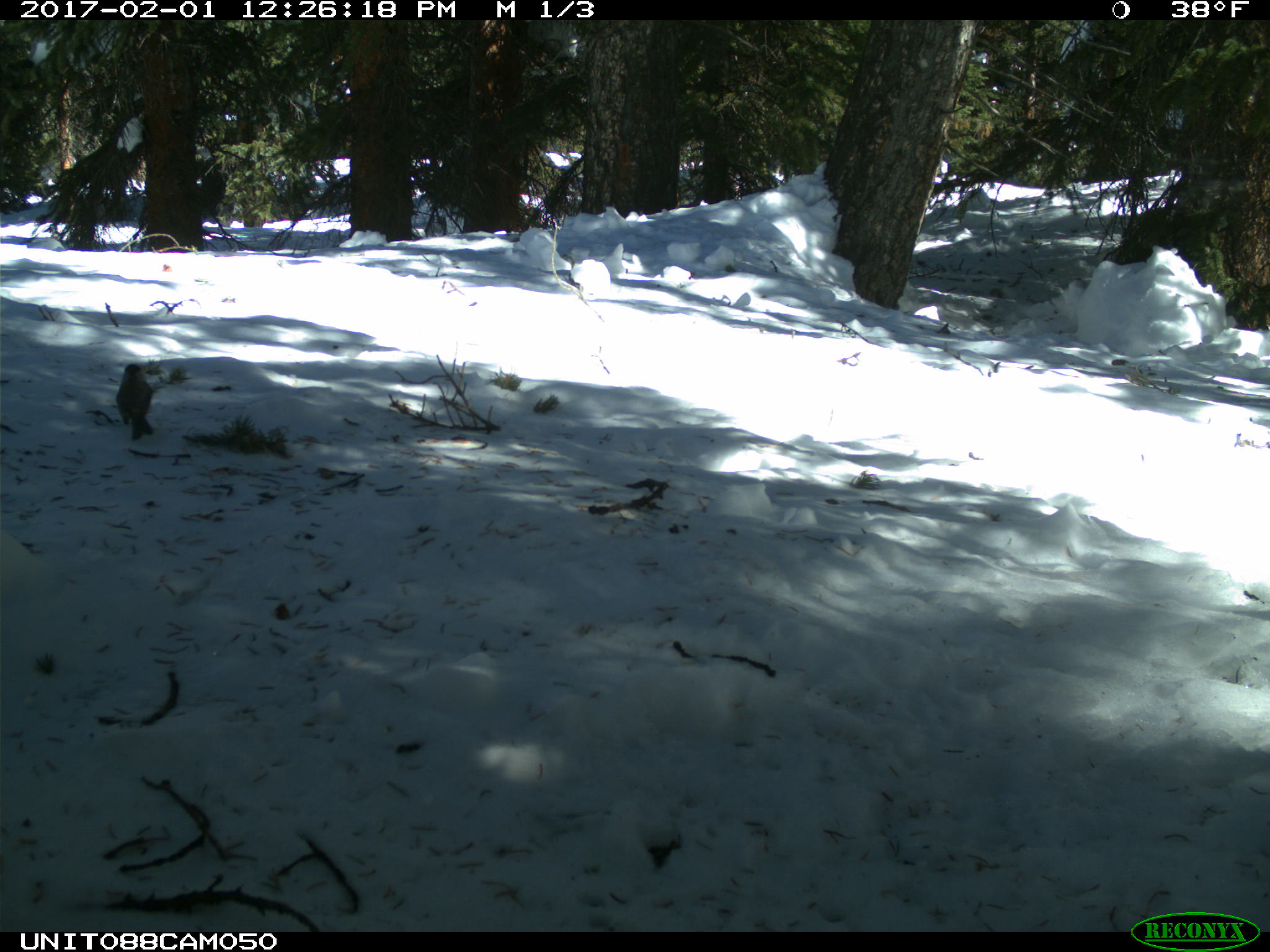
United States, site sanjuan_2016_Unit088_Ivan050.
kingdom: Animalia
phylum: Chordata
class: Aves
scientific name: Aves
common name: birds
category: unidentified bird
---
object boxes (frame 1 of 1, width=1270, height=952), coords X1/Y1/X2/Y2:
animal: 112/363/156/442